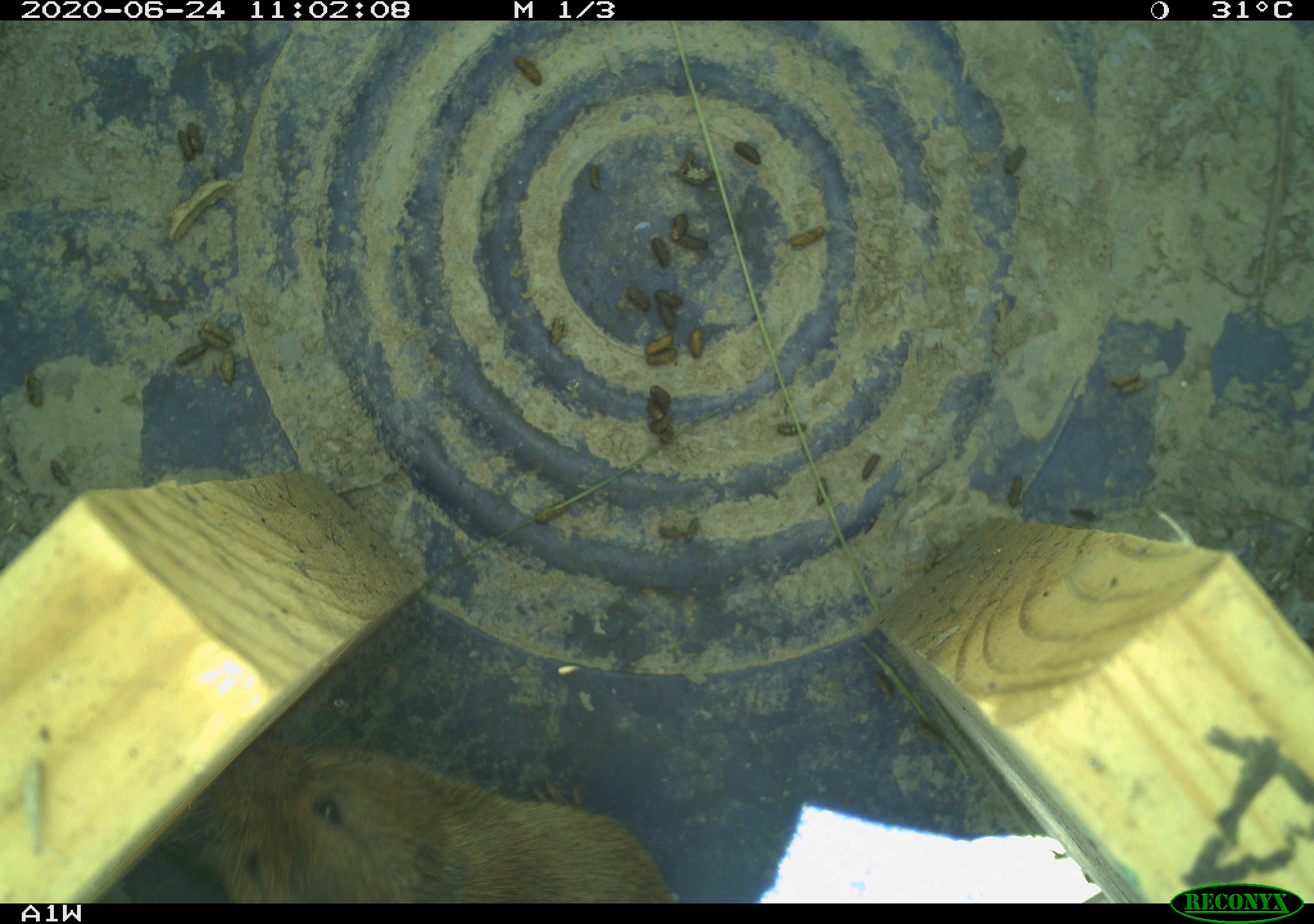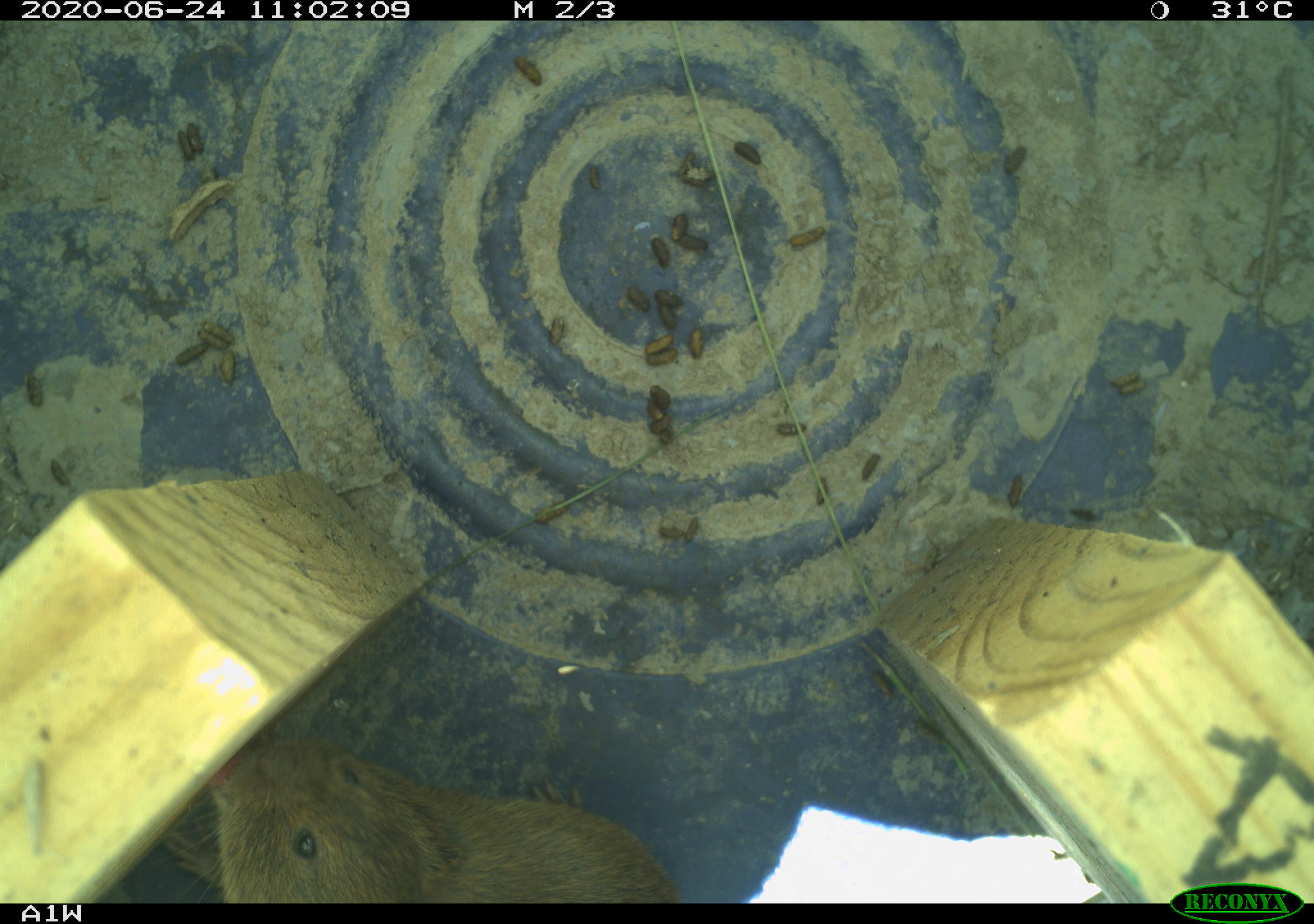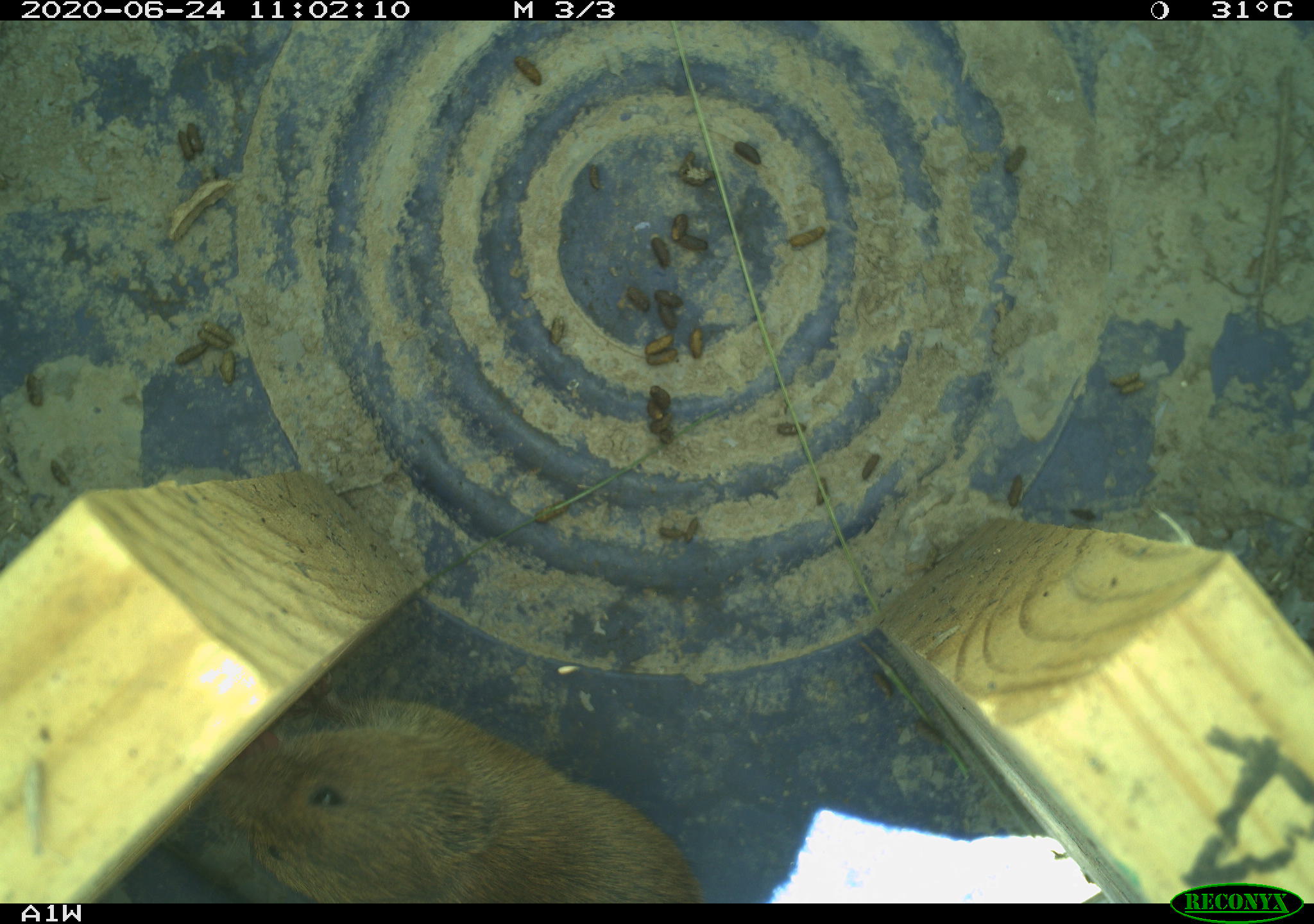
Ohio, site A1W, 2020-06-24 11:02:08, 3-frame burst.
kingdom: Animalia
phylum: Chordata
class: Mammalia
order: Rodentia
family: Cricetidae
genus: Microtus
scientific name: Microtus pennsylvanicus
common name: meadow vole